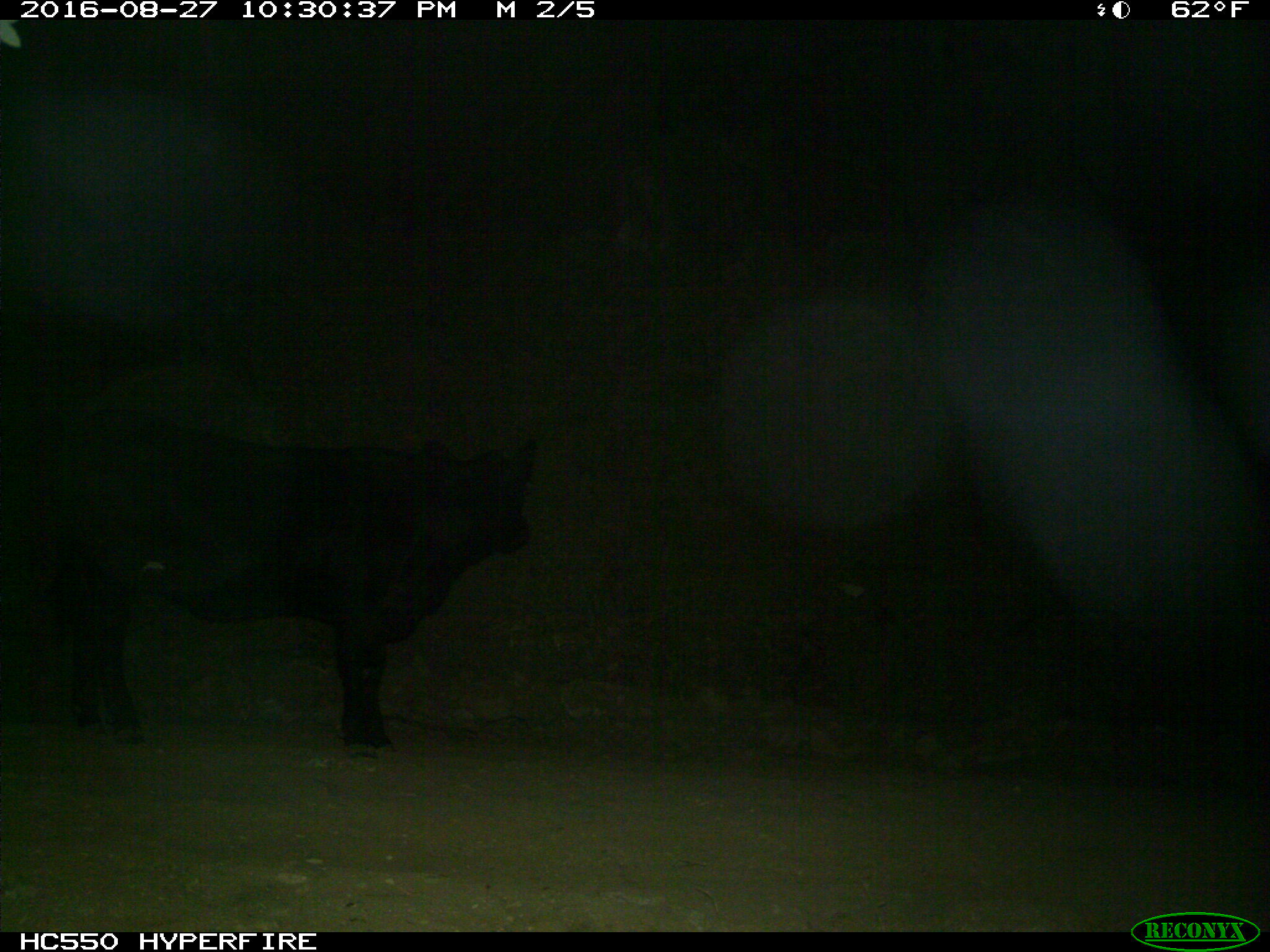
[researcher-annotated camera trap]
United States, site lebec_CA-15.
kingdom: Animalia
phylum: Chordata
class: Mammalia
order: Artiodactyla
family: Bovidae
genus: Bos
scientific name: Bos taurus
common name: domestic cow